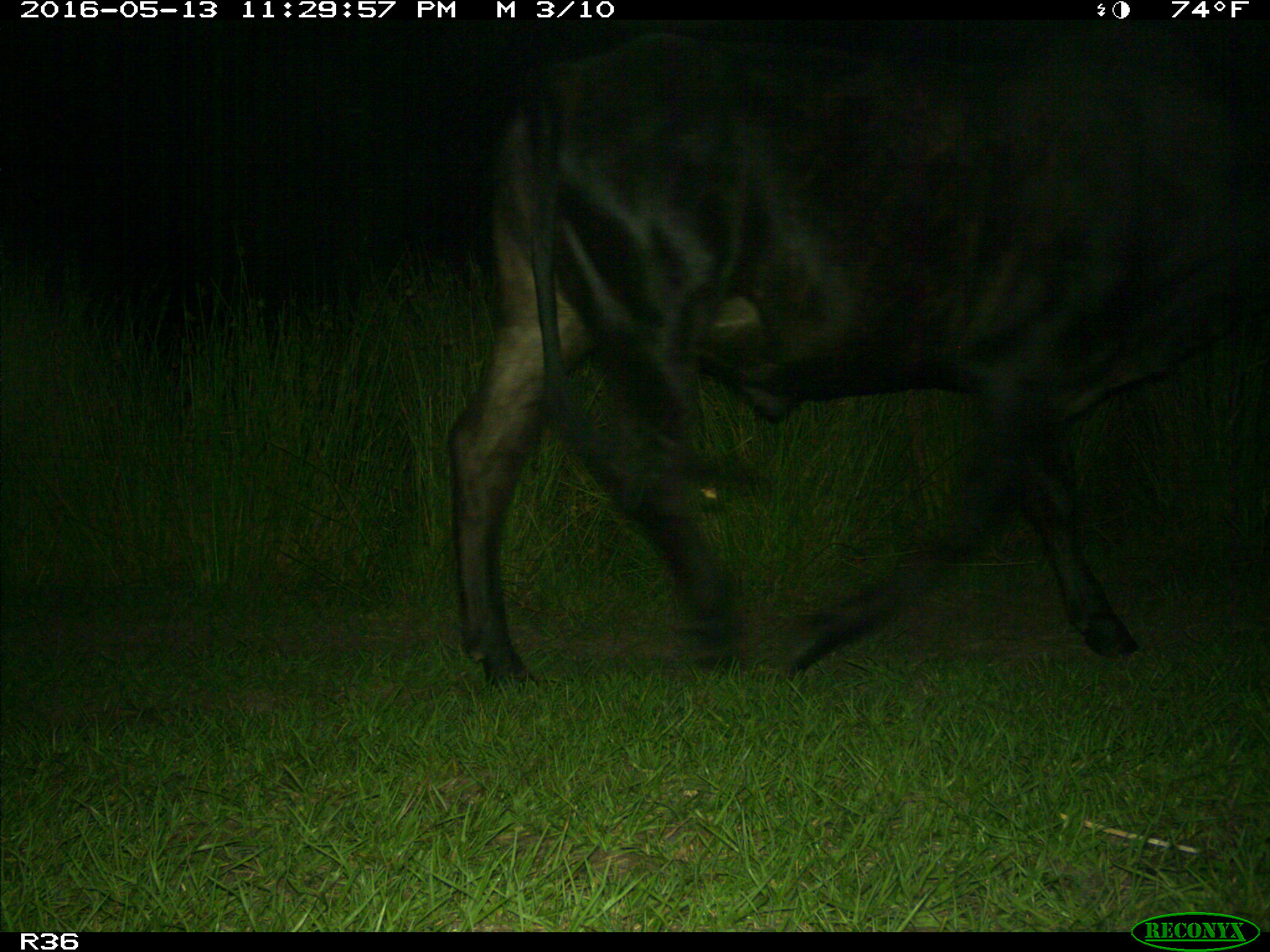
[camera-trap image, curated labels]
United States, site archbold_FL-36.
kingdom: Animalia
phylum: Chordata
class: Mammalia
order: Artiodactyla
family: Bovidae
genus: Bos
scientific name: Bos taurus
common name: domestic cow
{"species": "Bos taurus (domestic cow)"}